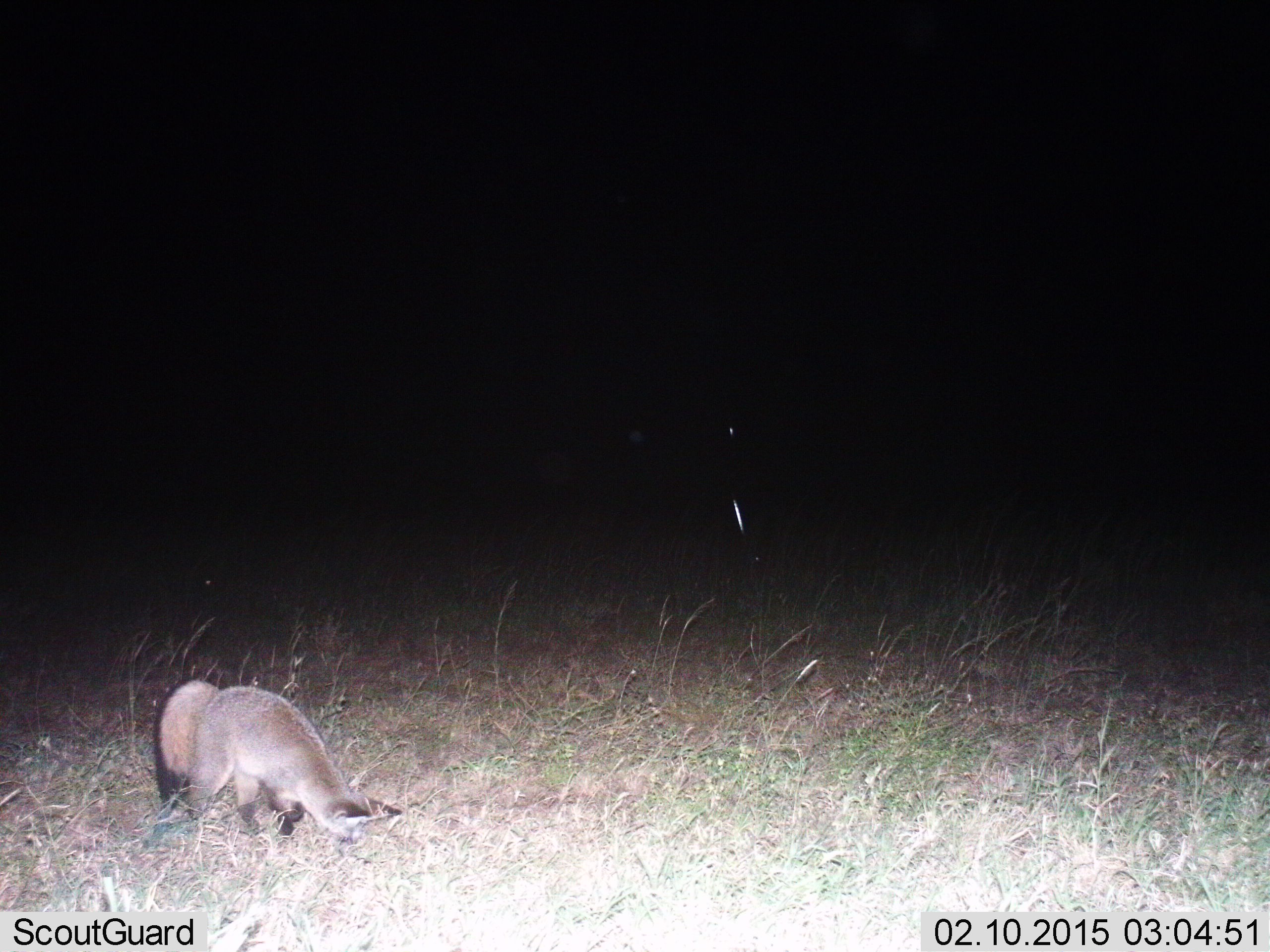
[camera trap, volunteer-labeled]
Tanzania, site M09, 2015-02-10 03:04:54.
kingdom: Animalia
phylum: Chordata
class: Mammalia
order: Carnivora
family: Canidae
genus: Otocyon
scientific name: Otocyon megalotis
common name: bat-eared fox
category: batearedfox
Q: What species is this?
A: Batearedfox (bat-eared fox) (Otocyon megalotis).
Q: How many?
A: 1.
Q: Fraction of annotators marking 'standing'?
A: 40%.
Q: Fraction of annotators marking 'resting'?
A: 10%.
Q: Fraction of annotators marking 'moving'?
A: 30%.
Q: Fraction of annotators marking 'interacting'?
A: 0%.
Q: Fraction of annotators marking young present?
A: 0%.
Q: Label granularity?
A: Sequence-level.